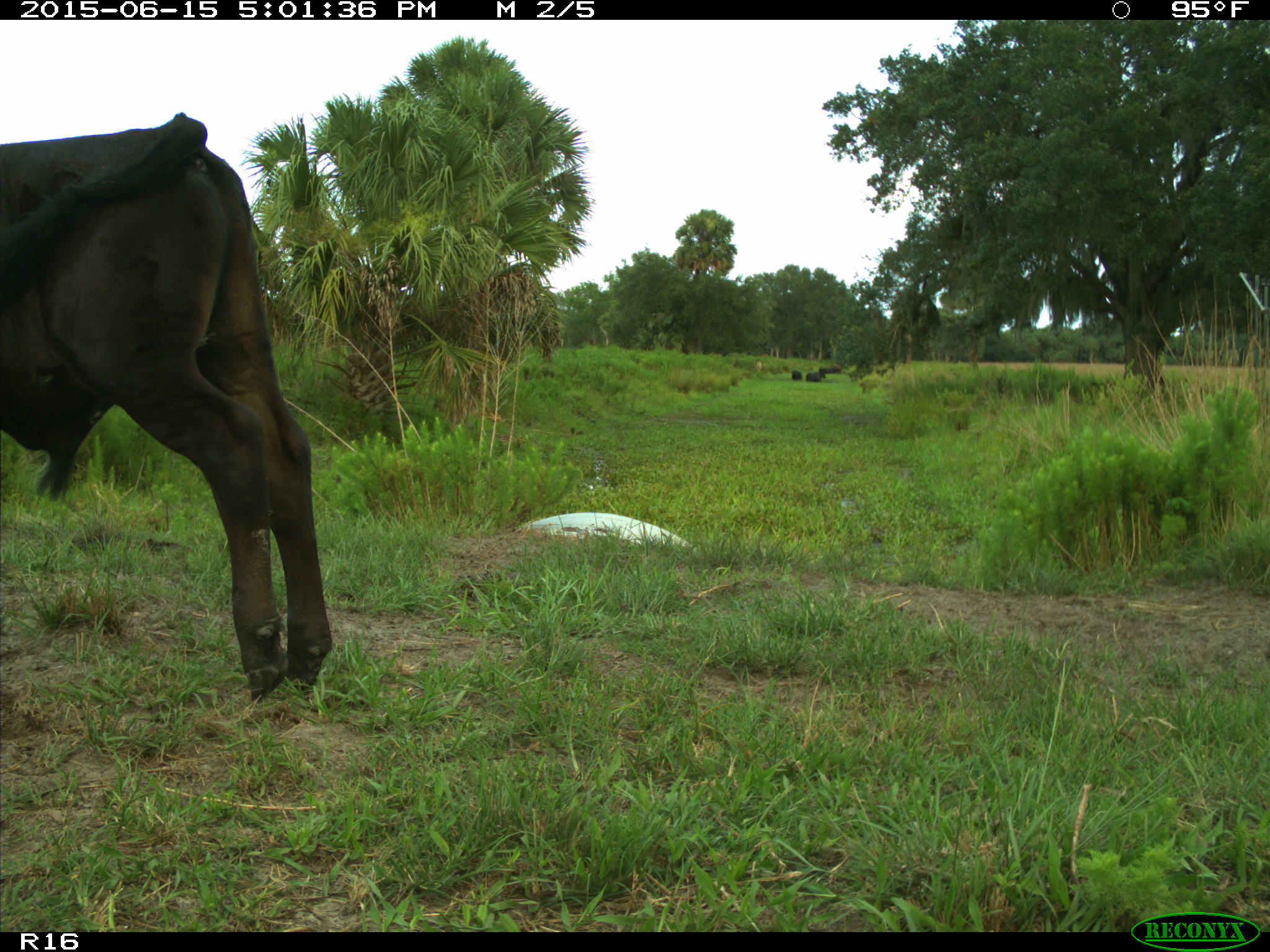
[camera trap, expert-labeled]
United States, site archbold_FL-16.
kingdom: Animalia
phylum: Chordata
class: Mammalia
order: Artiodactyla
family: Bovidae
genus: Bos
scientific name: Bos taurus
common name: domestic cow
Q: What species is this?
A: Bos taurus (domestic cow).